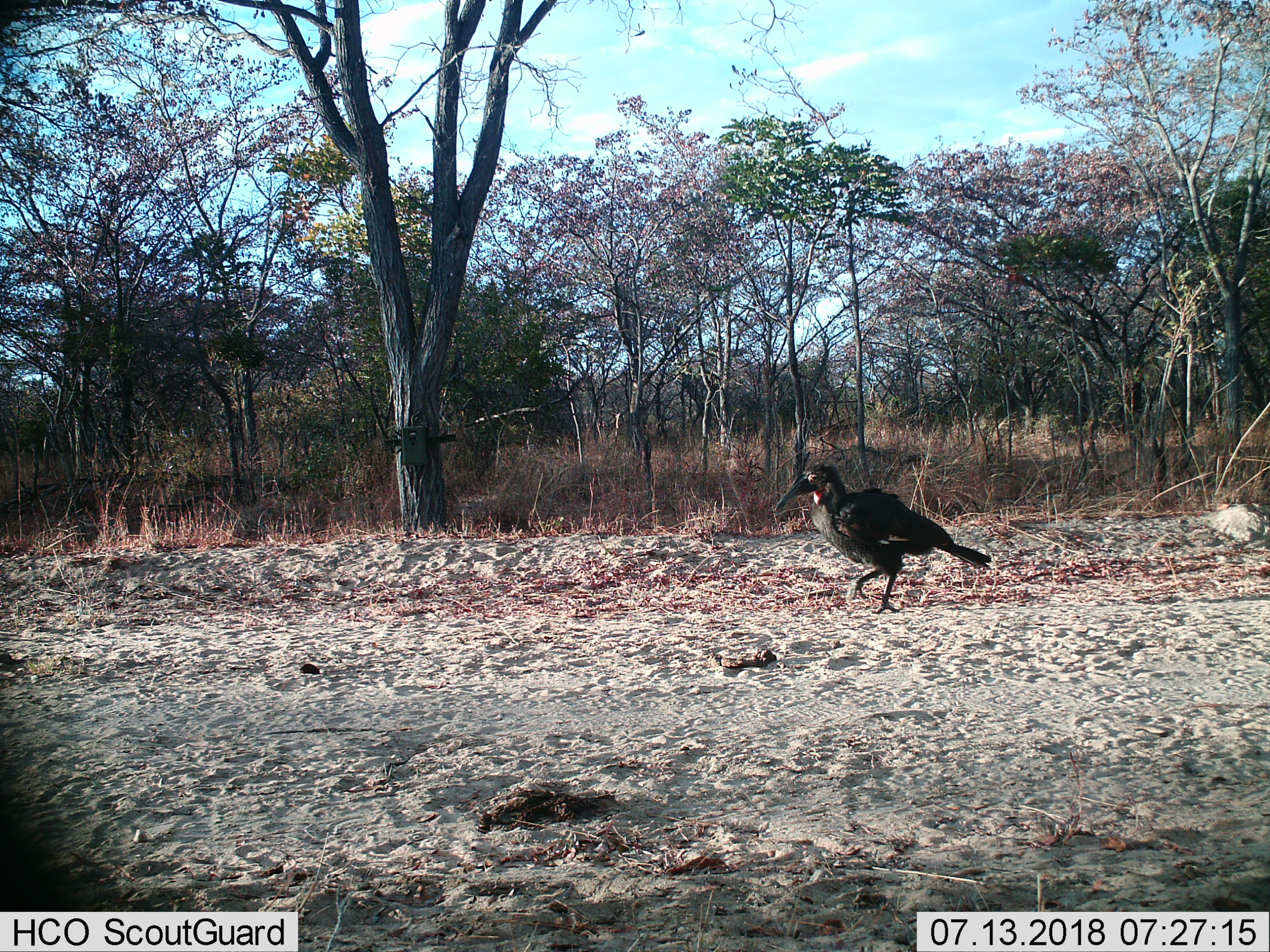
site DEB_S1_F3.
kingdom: Animalia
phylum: Chordata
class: Aves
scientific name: Aves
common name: bird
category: birdother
Birdother (bird) (Aves), count 1. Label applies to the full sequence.